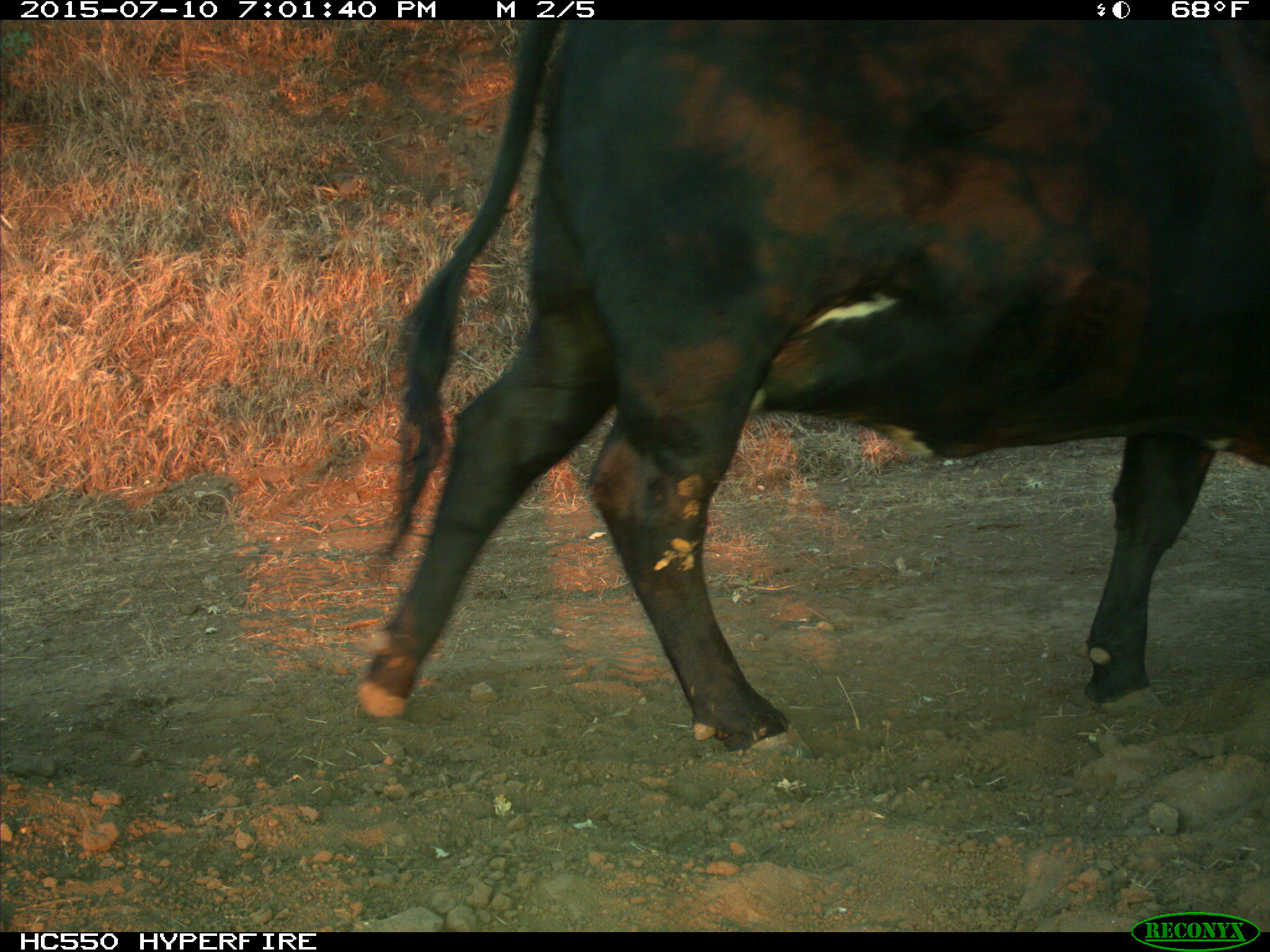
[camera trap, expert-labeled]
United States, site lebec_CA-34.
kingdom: Animalia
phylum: Chordata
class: Mammalia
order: Artiodactyla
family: Bovidae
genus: Bos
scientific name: Bos taurus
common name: domestic cow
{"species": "Bos taurus (domestic cow)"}